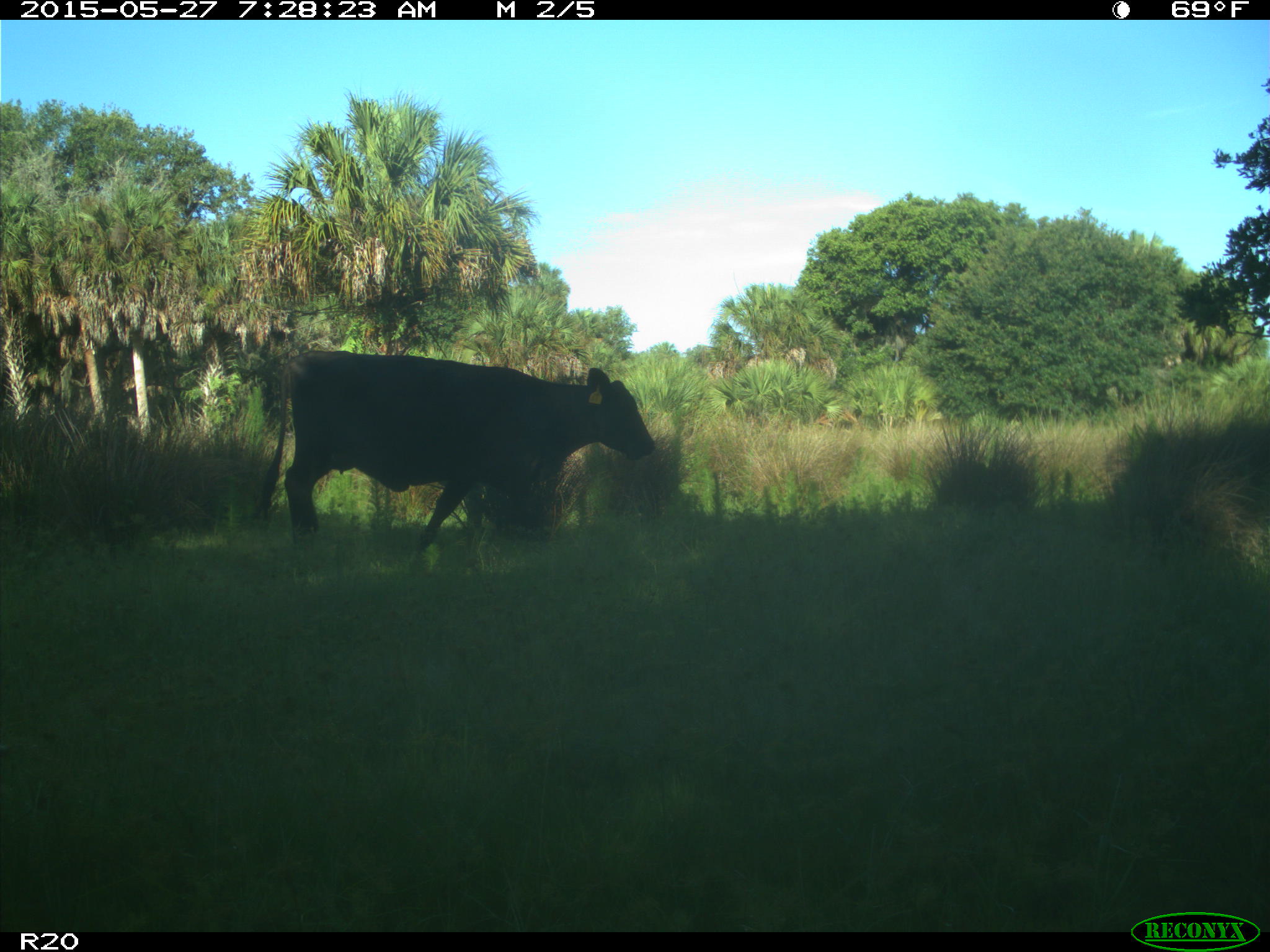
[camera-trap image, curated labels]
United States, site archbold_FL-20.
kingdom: Animalia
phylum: Chordata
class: Mammalia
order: Artiodactyla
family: Bovidae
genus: Bos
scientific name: Bos taurus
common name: domestic cow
Bos taurus (domestic cow).